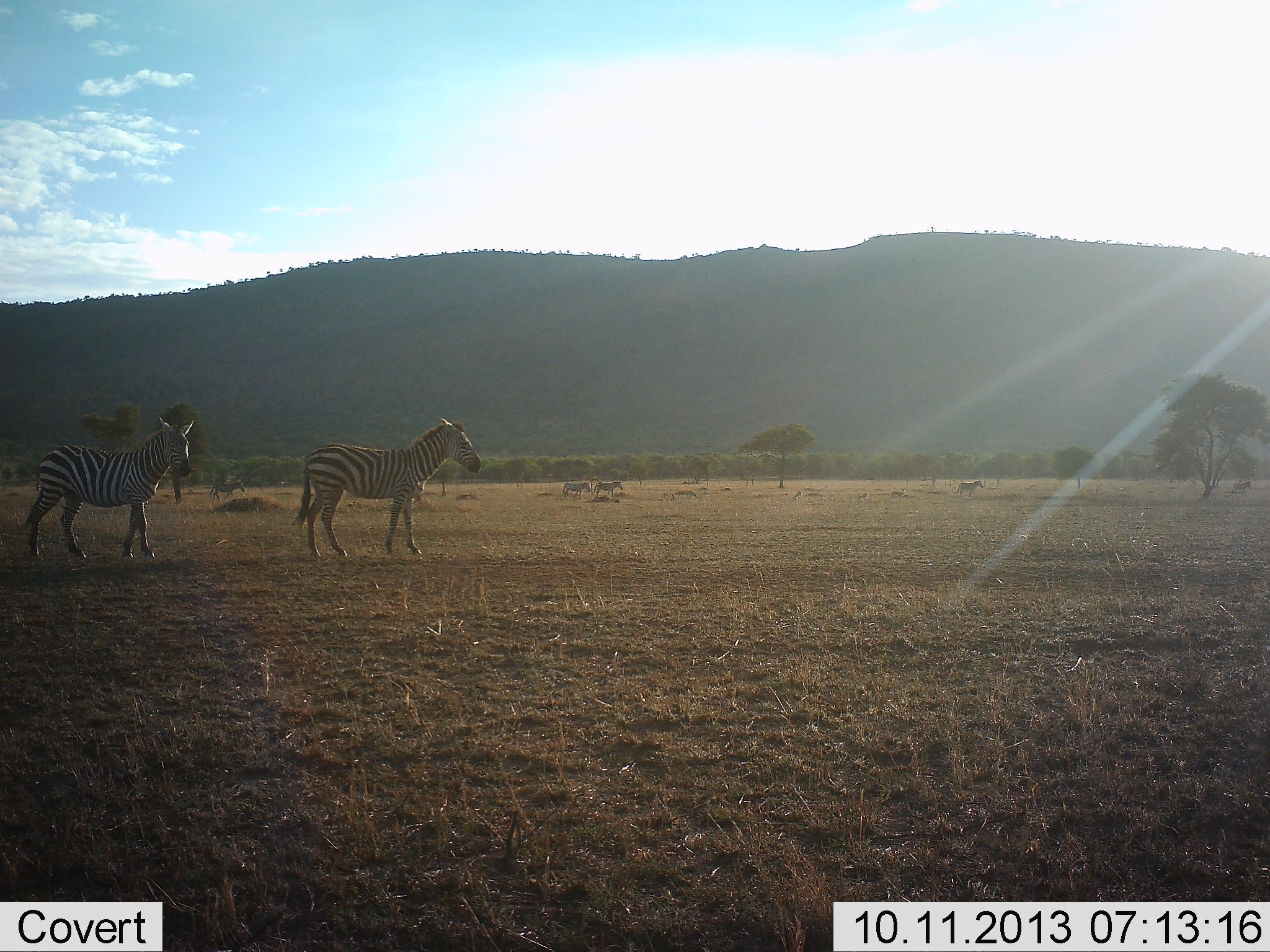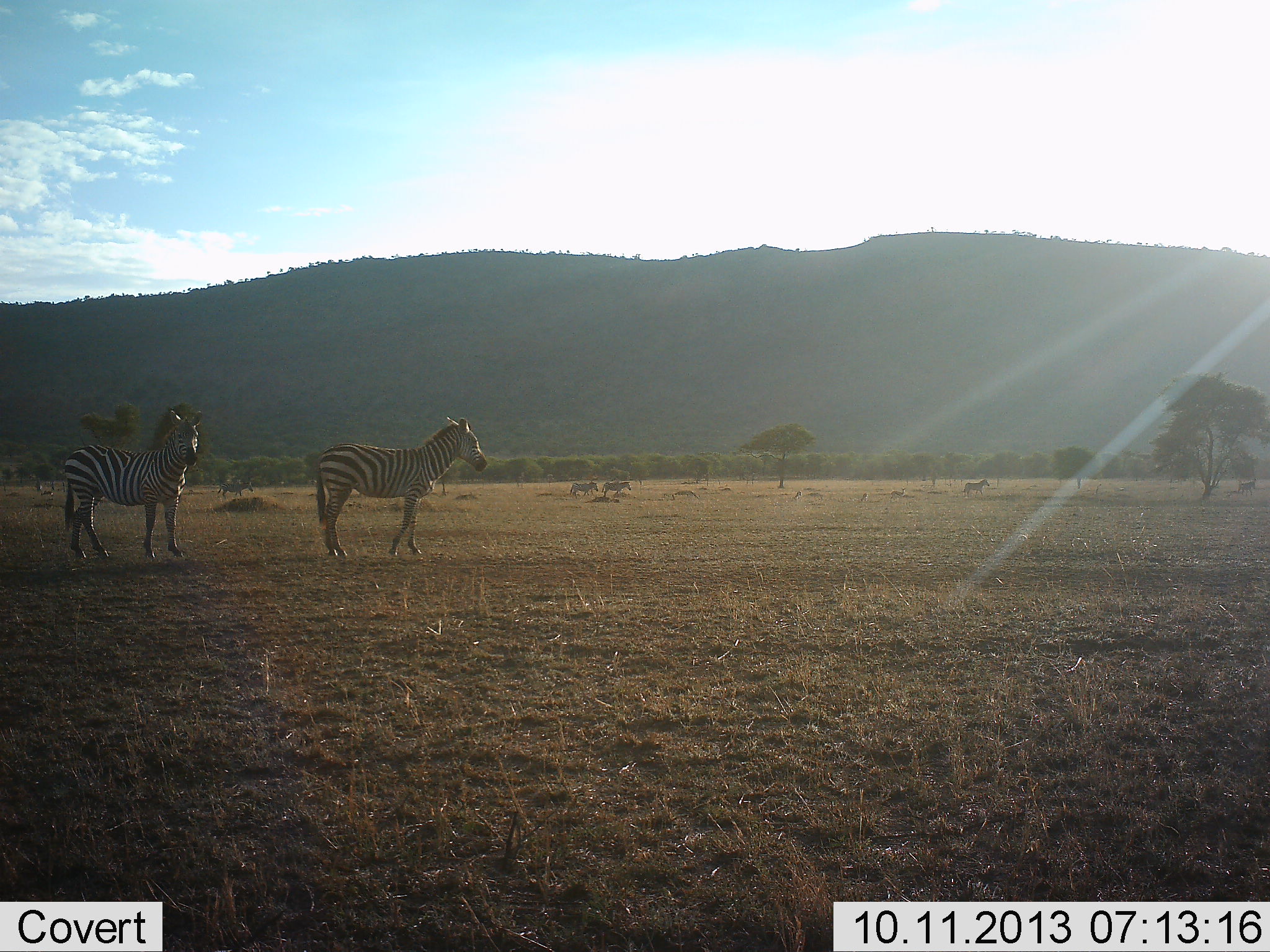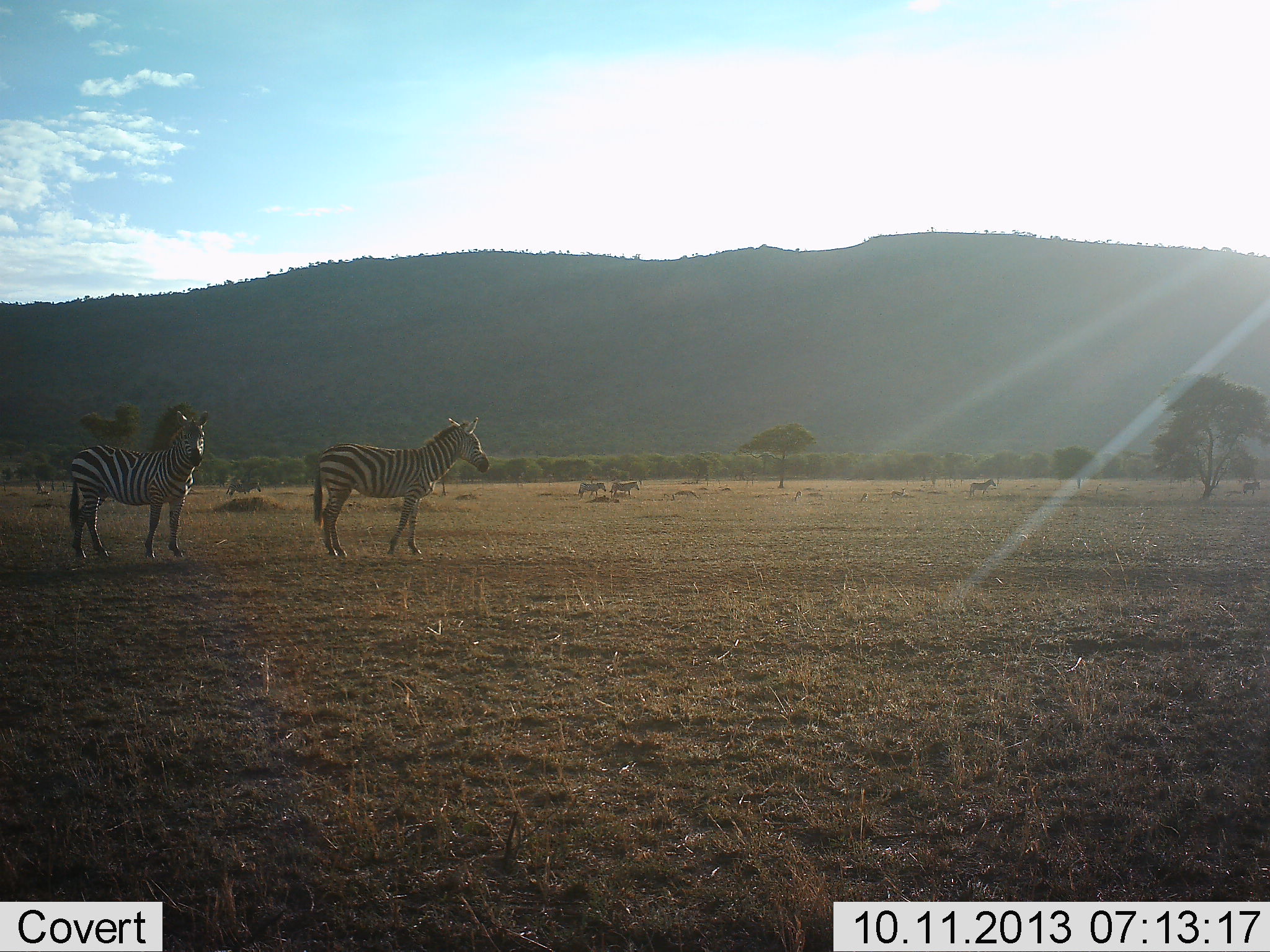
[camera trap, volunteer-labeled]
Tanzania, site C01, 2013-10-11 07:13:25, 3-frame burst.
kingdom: Animalia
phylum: Chordata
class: Mammalia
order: Perissodactyla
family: Equidae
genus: Equus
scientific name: Equus quagga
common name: plains zebra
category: zebra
Zebra (plains zebra) (Equus quagga), count 7. Behavior (volunteer vote fractions): standing 29%, resting 0%, moving 94%, interacting 0%. Young present (vote fraction): 0%. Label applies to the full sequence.